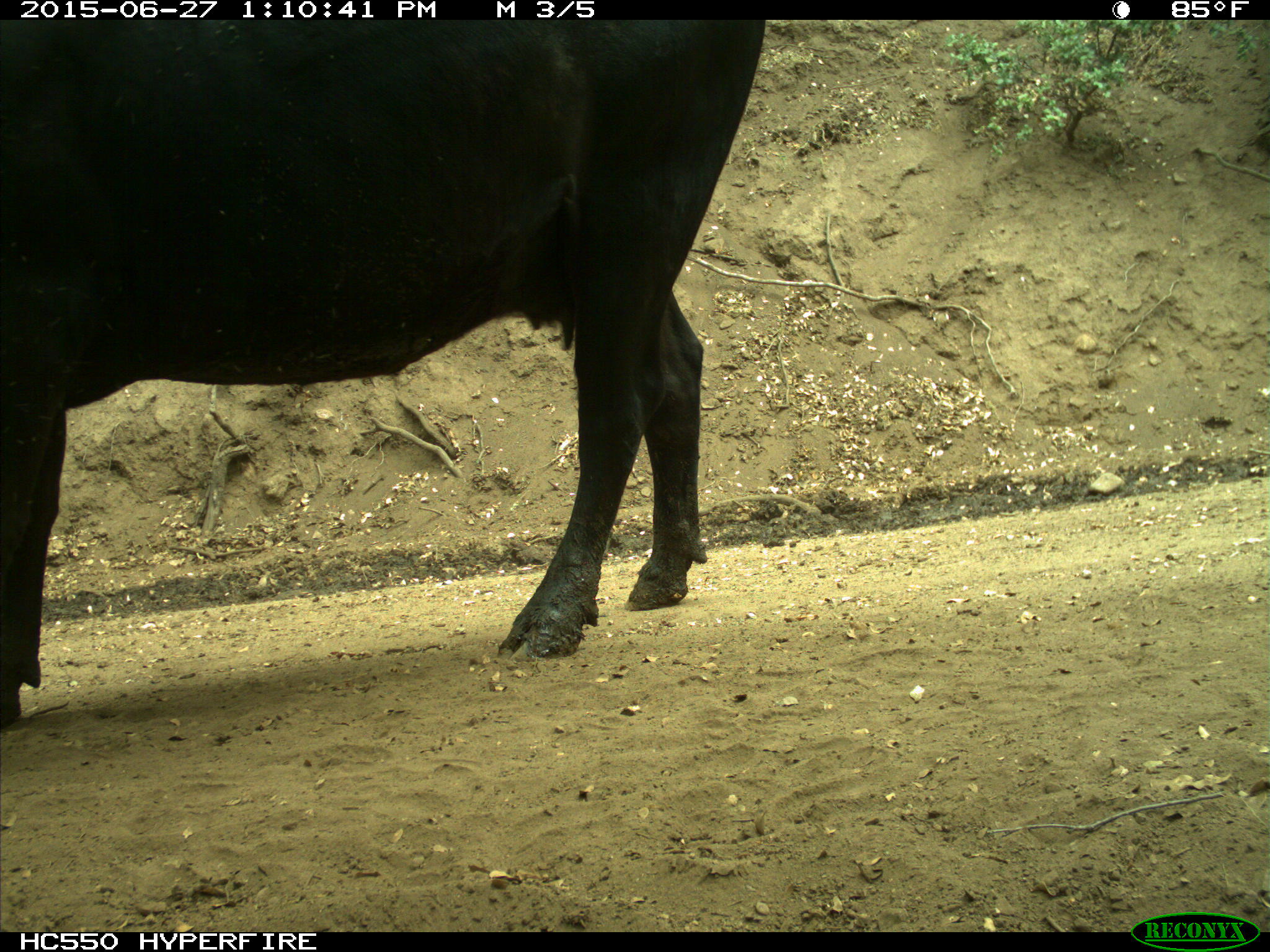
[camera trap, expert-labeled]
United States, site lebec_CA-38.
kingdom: Animalia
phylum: Chordata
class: Mammalia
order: Artiodactyla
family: Bovidae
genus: Bos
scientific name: Bos taurus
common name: domestic cow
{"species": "Bos taurus (domestic cow)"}